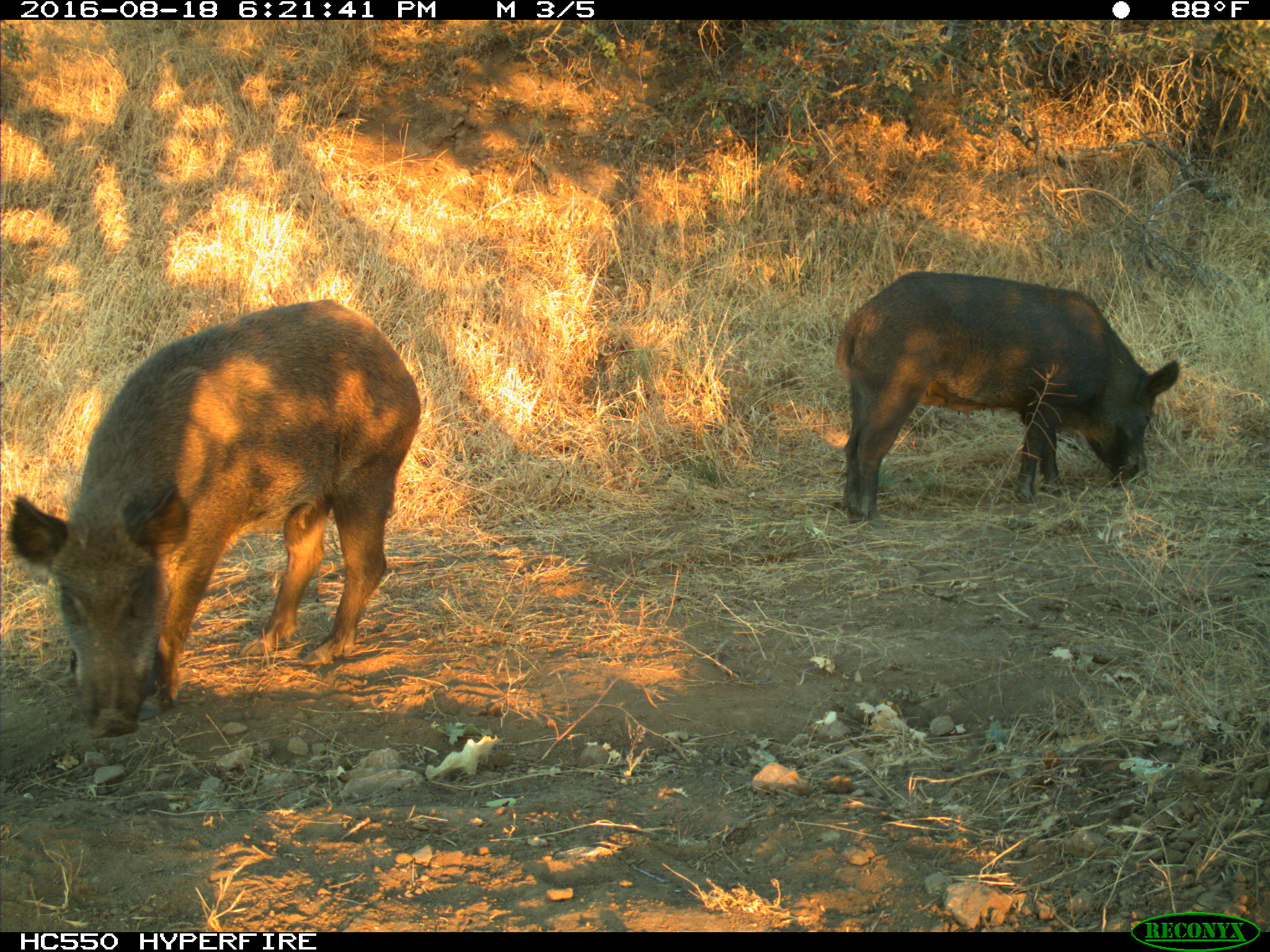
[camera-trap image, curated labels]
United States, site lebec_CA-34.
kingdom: Animalia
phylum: Chordata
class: Mammalia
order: Artiodactyla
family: Suidae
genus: Sus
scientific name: Sus scrofa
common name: wild boar